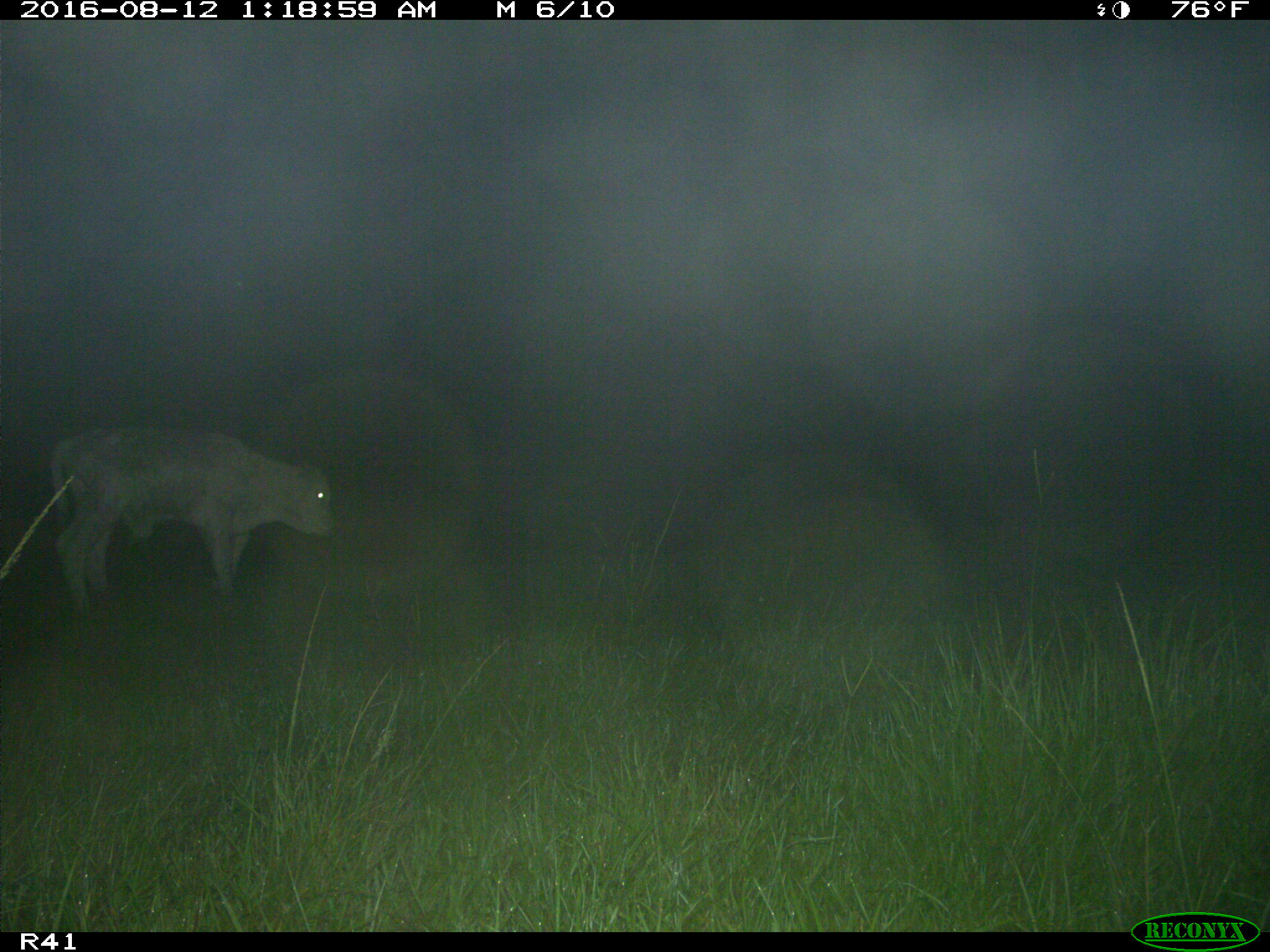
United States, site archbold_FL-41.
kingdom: Animalia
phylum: Chordata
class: Mammalia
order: Artiodactyla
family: Bovidae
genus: Bos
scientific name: Bos taurus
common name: domestic cow